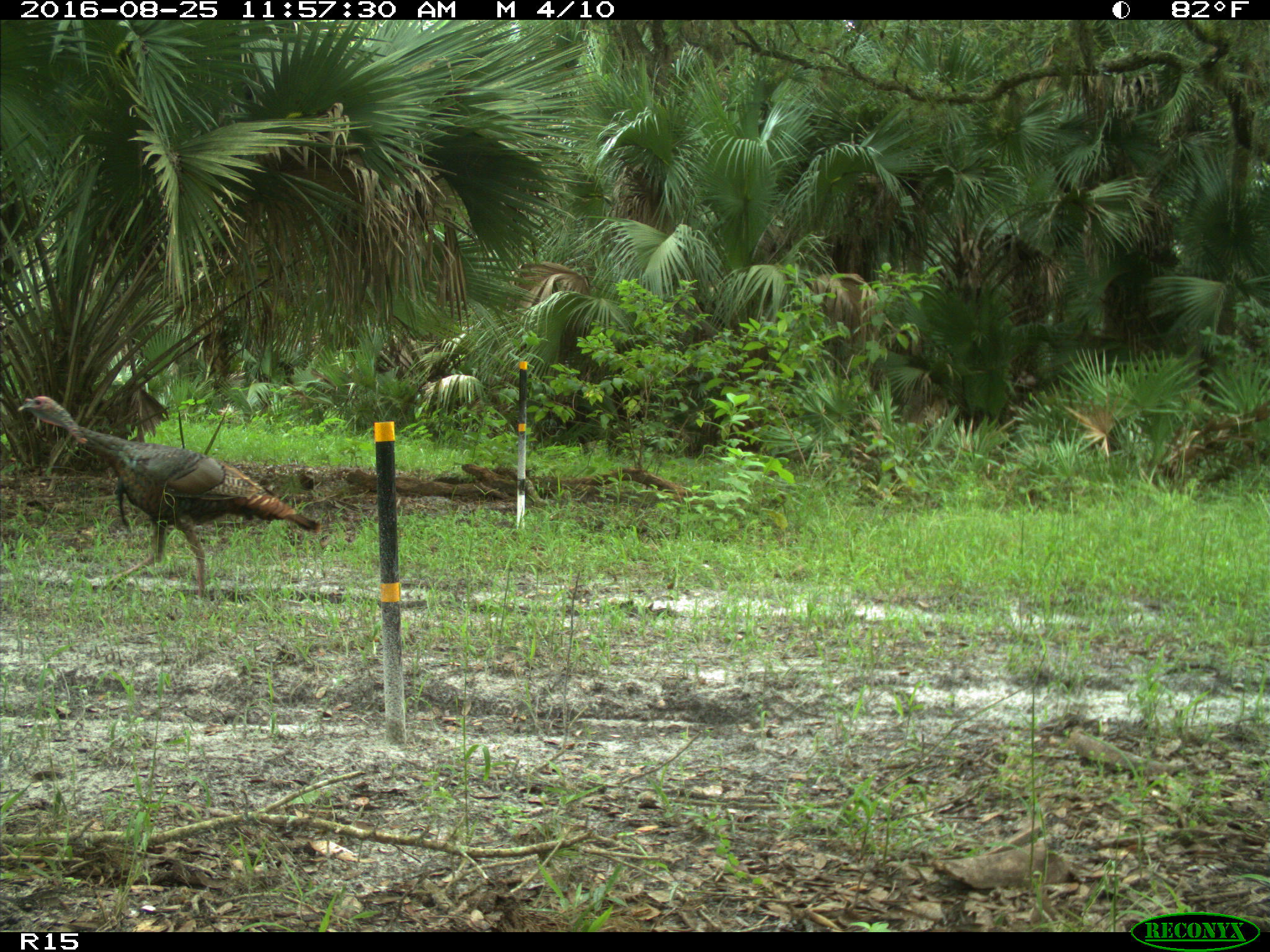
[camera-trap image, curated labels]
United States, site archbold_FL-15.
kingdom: Animalia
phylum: Chordata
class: Aves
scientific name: Aves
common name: birds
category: unidentified bird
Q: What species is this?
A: Unidentified bird (birds) (Aves).